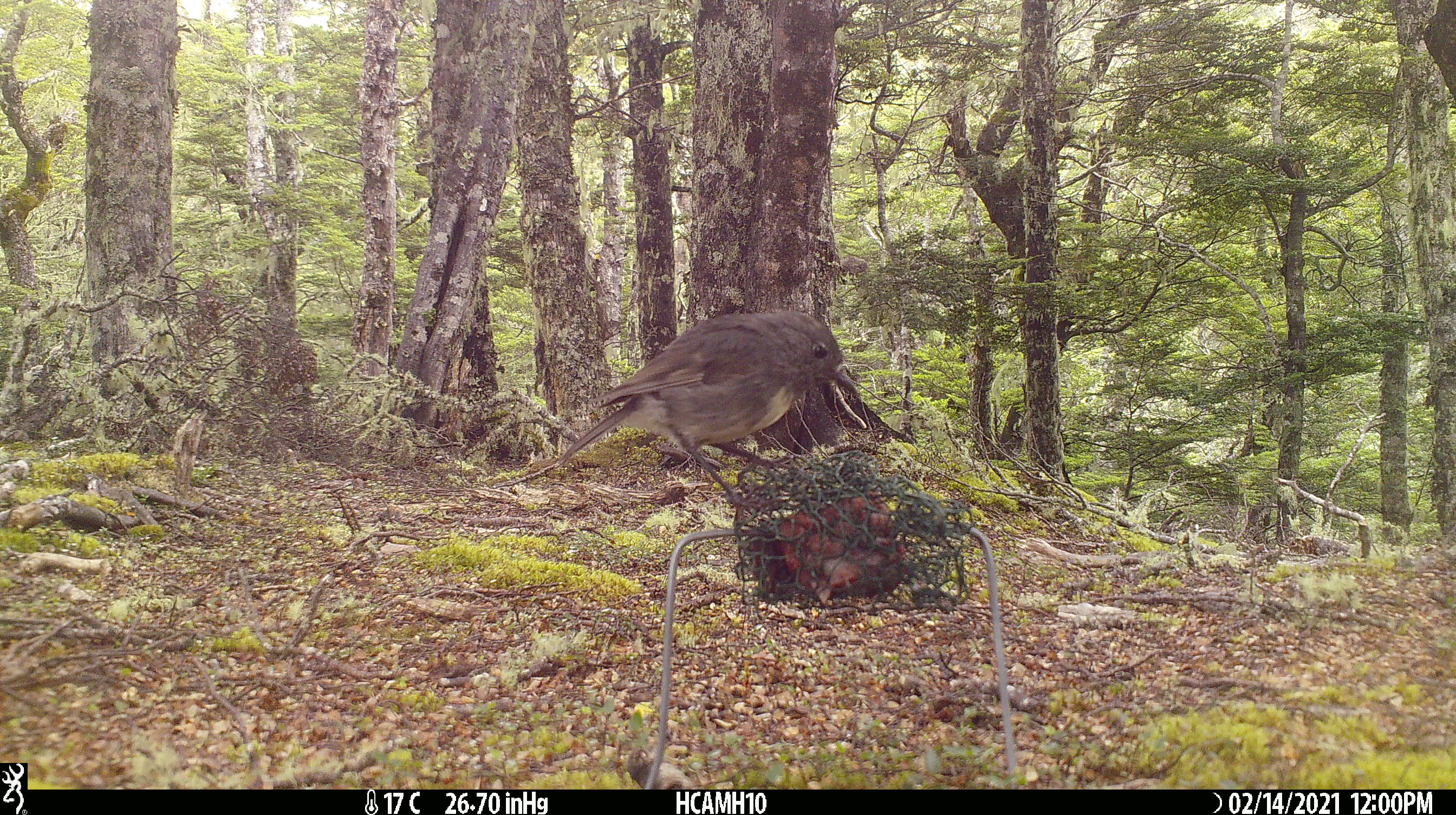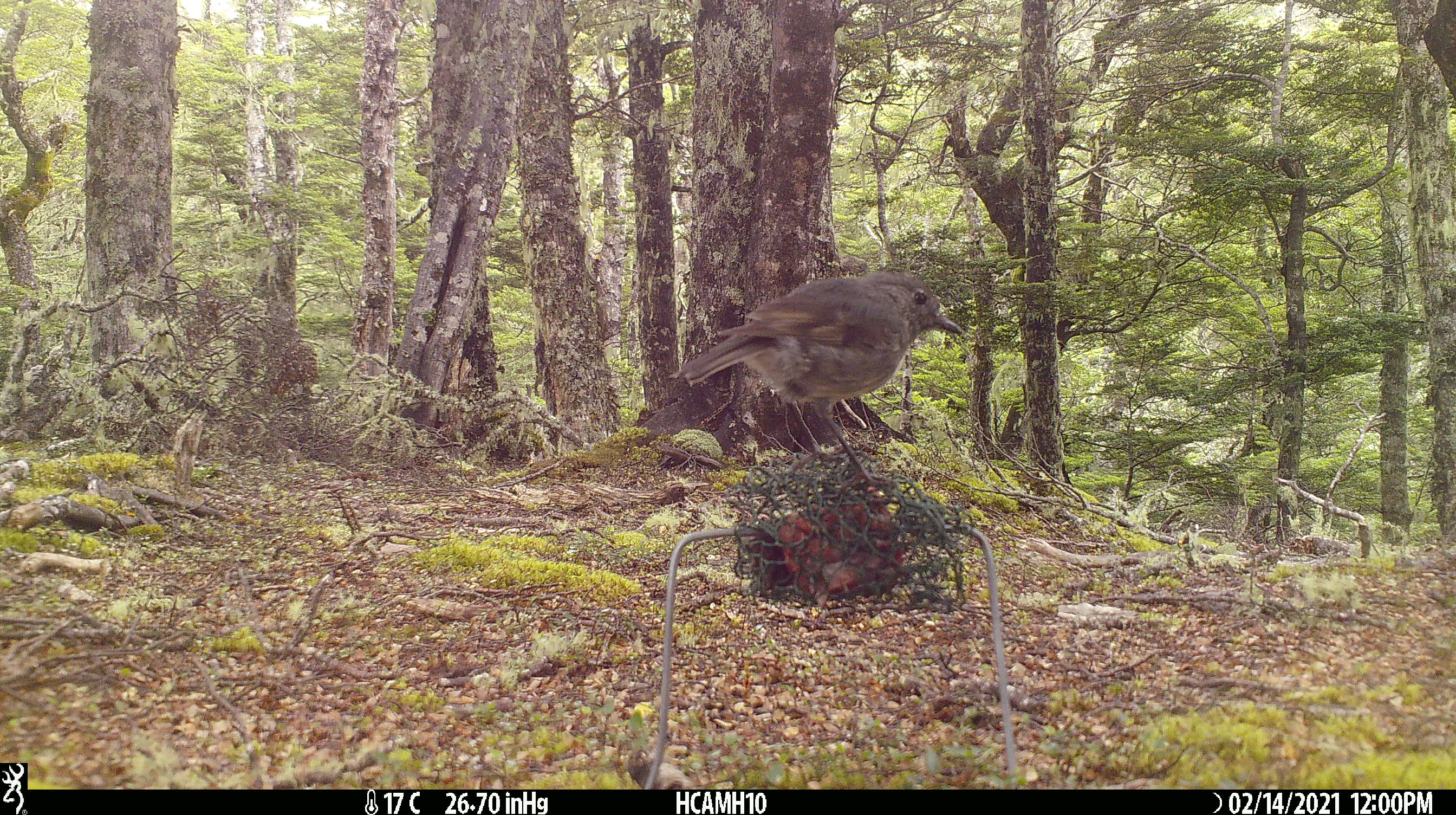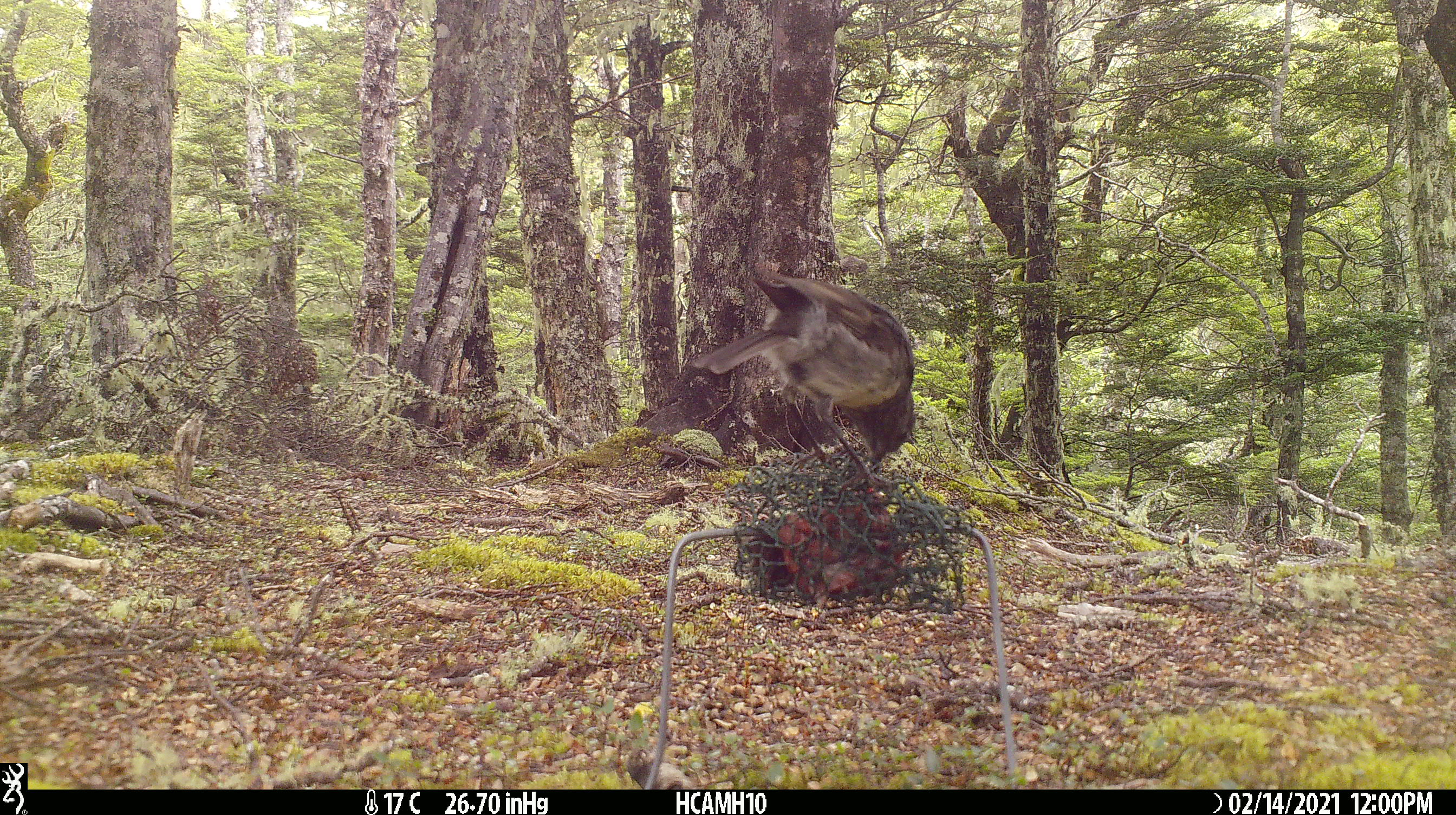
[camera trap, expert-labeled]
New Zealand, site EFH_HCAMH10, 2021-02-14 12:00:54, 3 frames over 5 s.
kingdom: Animalia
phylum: Chordata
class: Aves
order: Passeriformes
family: Petroicidae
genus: Petroica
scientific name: Petroica australis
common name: new zealand robin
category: robin